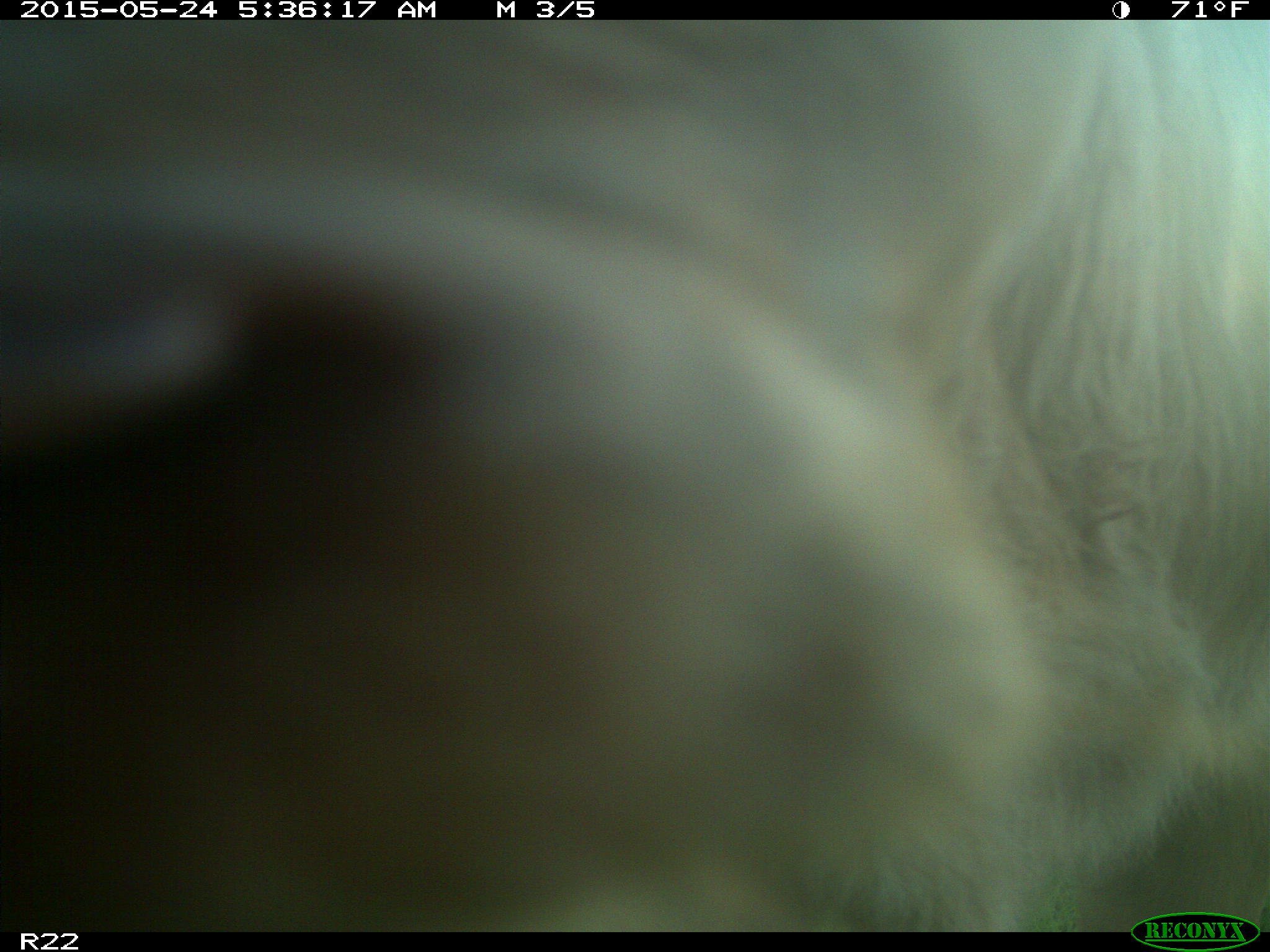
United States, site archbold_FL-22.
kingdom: Animalia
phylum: Chordata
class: Mammalia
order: Artiodactyla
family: Bovidae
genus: Bos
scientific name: Bos taurus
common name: domestic cow